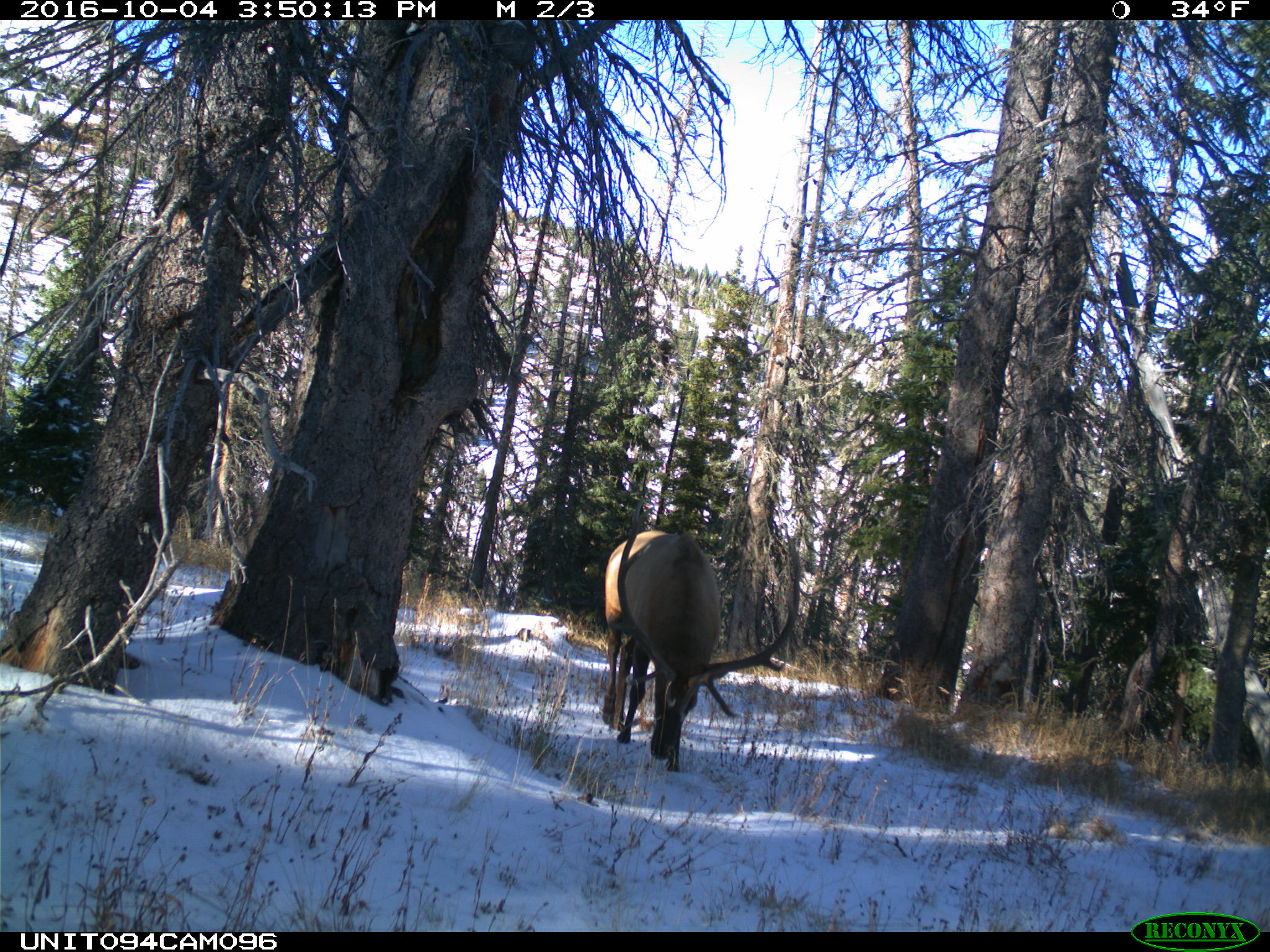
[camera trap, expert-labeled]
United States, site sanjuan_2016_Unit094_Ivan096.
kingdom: Animalia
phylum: Chordata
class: Mammalia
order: Artiodactyla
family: Cervidae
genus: Cervus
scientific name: Cervus elaphus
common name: red deer